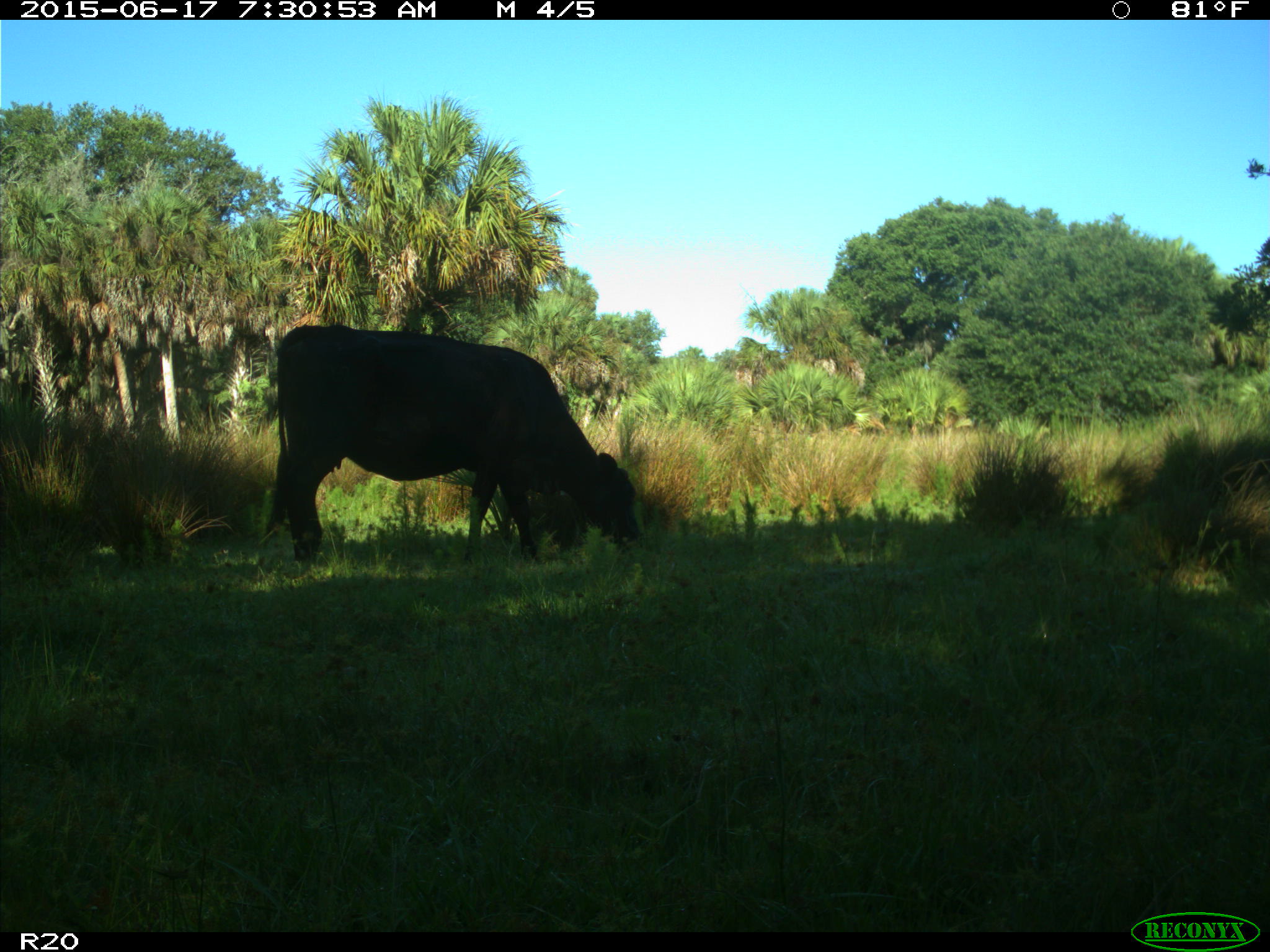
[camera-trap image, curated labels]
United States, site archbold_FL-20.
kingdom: Animalia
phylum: Chordata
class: Mammalia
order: Artiodactyla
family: Bovidae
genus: Bos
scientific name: Bos taurus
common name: domestic cow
Bos taurus (domestic cow).